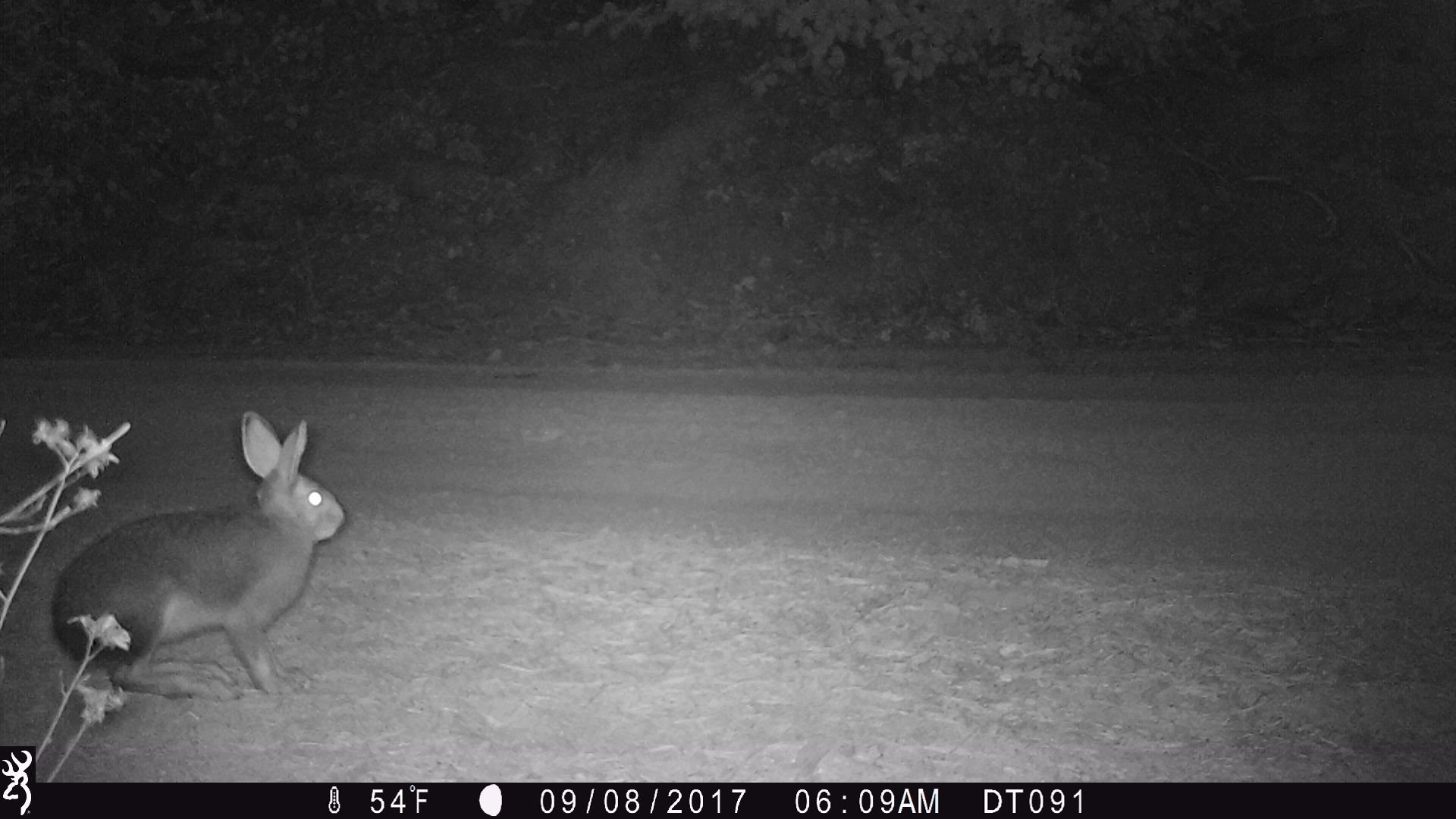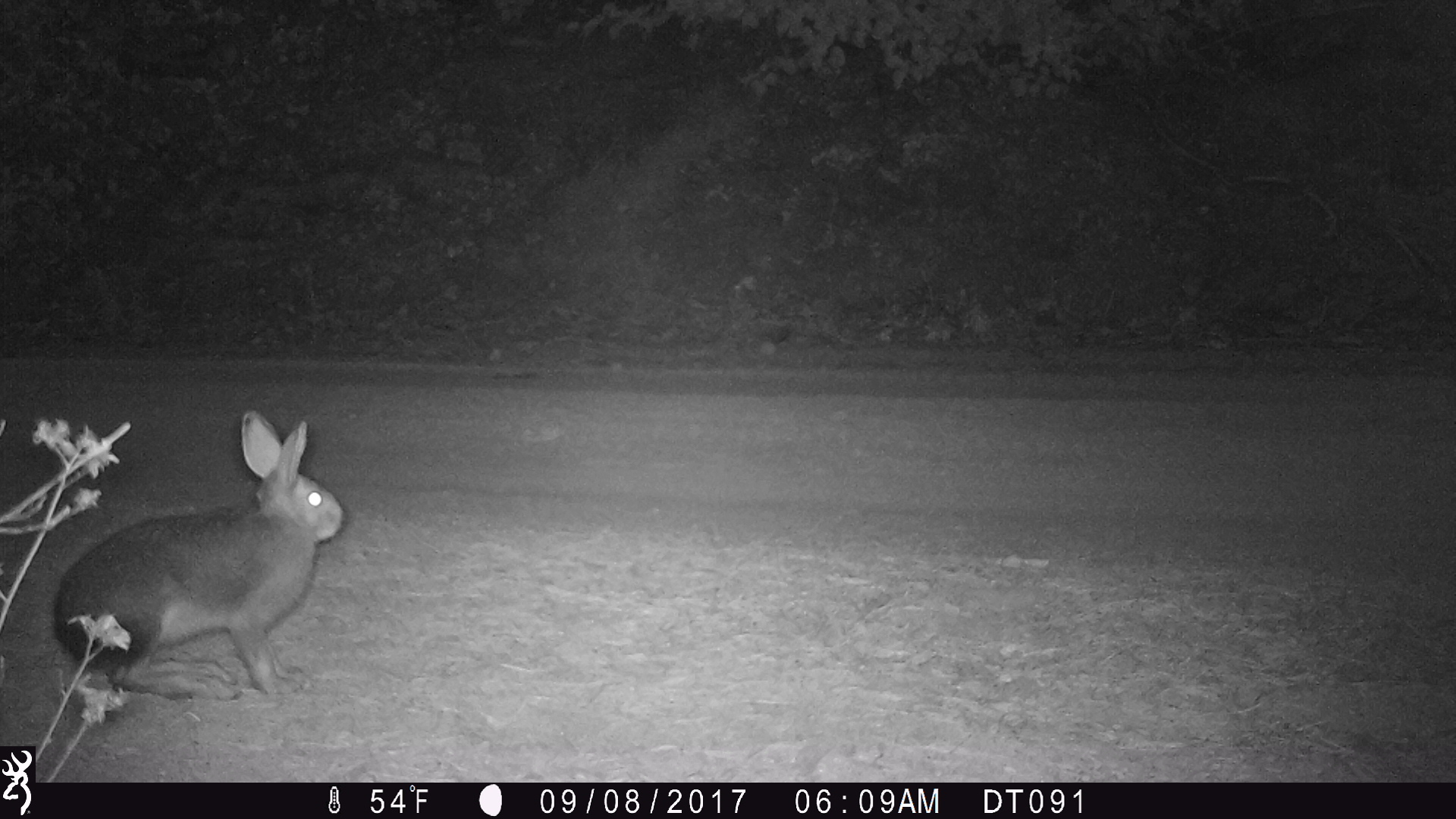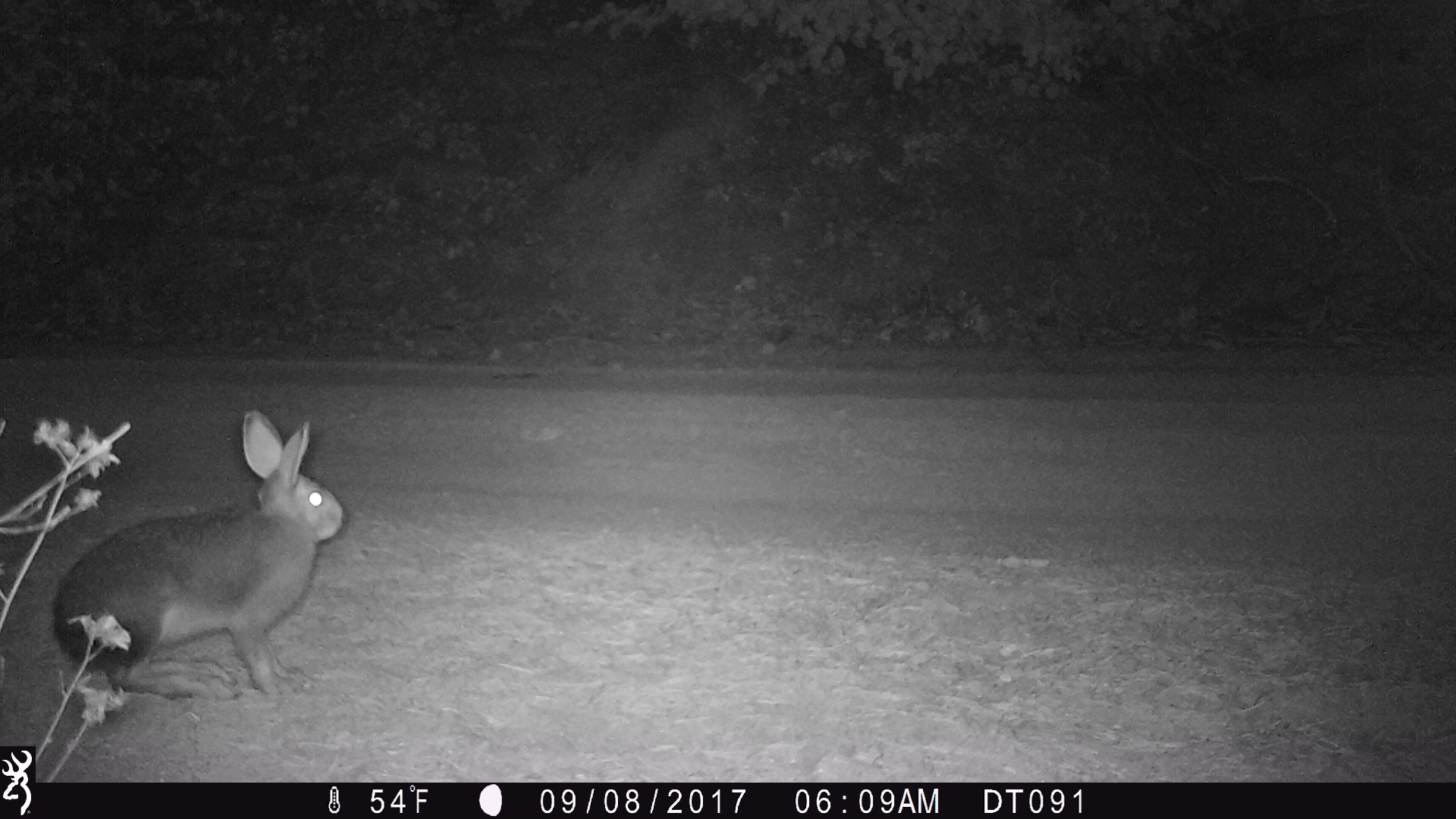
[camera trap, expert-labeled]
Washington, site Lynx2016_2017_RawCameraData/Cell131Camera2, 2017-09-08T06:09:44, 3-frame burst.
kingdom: Animalia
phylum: Chordata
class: Mammalia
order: Lagomorpha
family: Leporidae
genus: Lepus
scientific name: Lepus americanus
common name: snowshoe hare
Lepus americanus (snowshoe hare). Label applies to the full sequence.